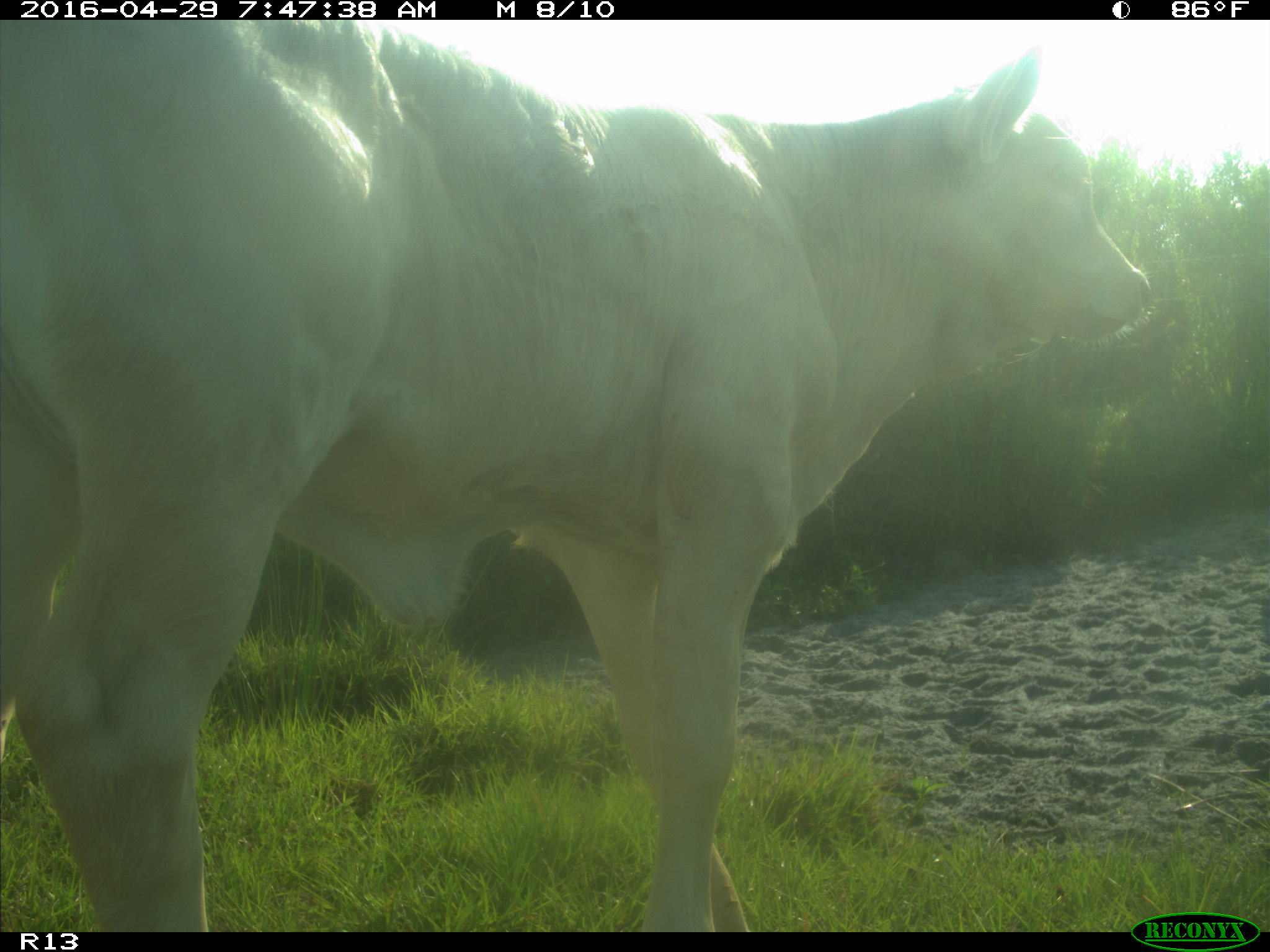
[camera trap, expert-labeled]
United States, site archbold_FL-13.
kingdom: Animalia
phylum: Chordata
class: Mammalia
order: Artiodactyla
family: Bovidae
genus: Bos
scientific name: Bos taurus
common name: domestic cow